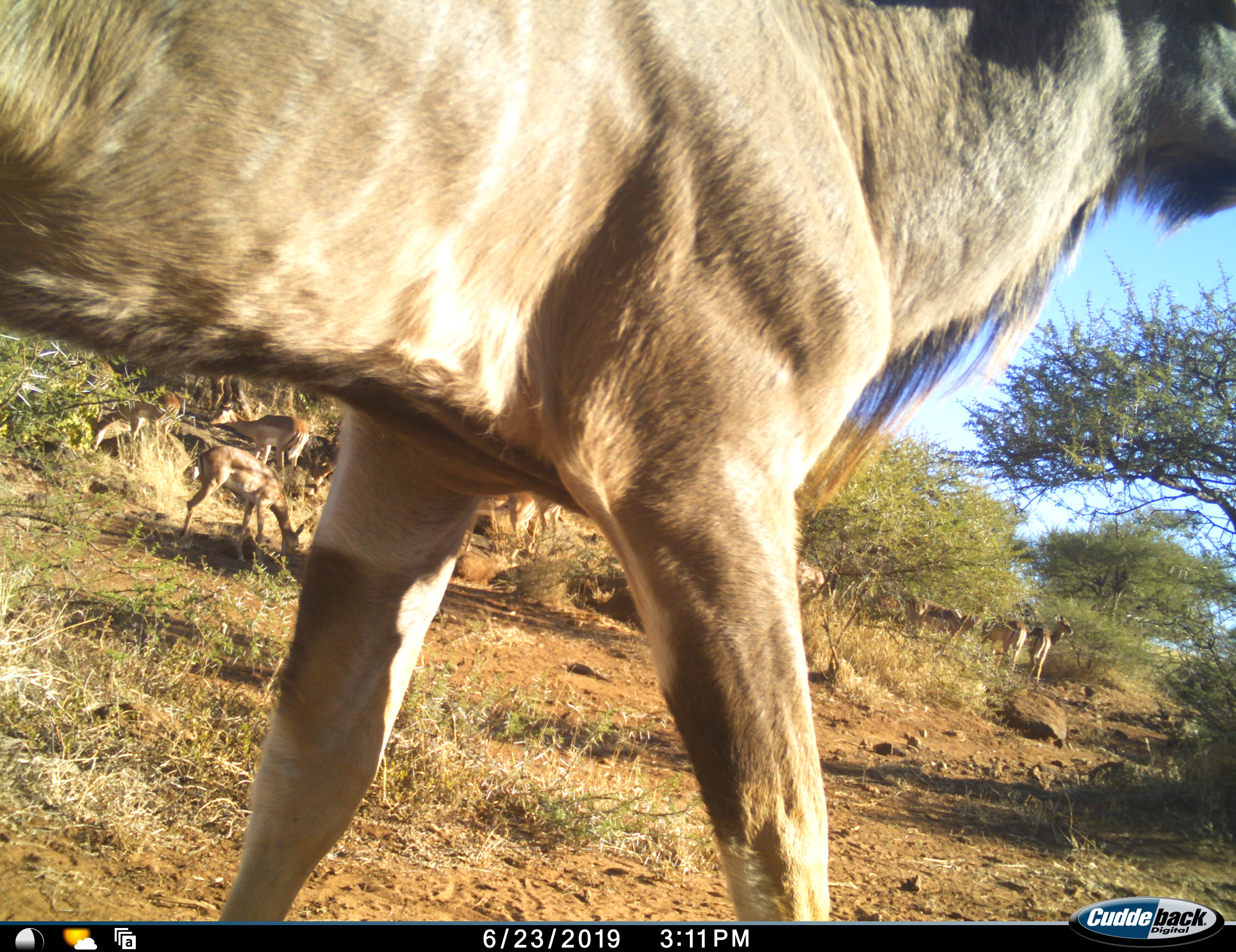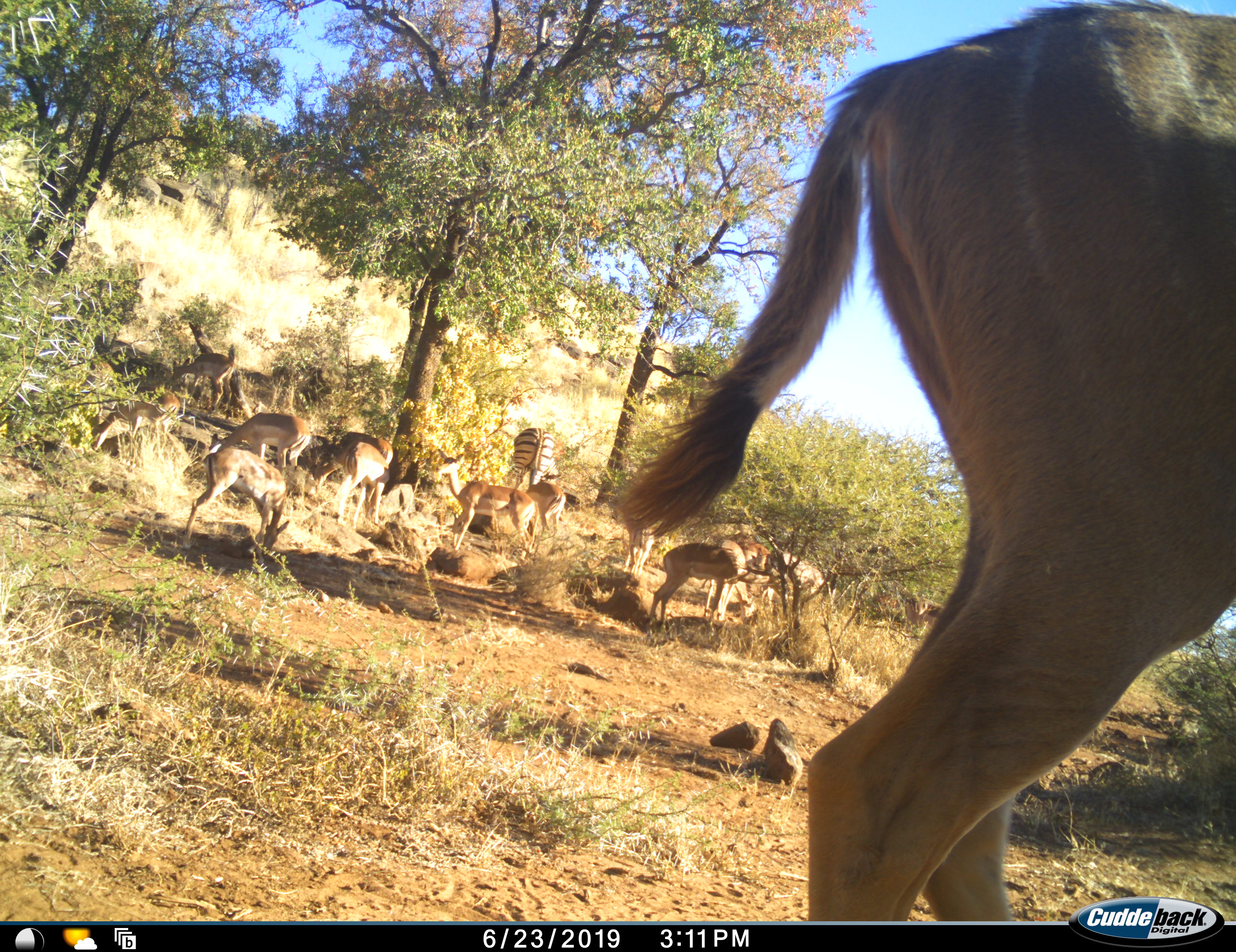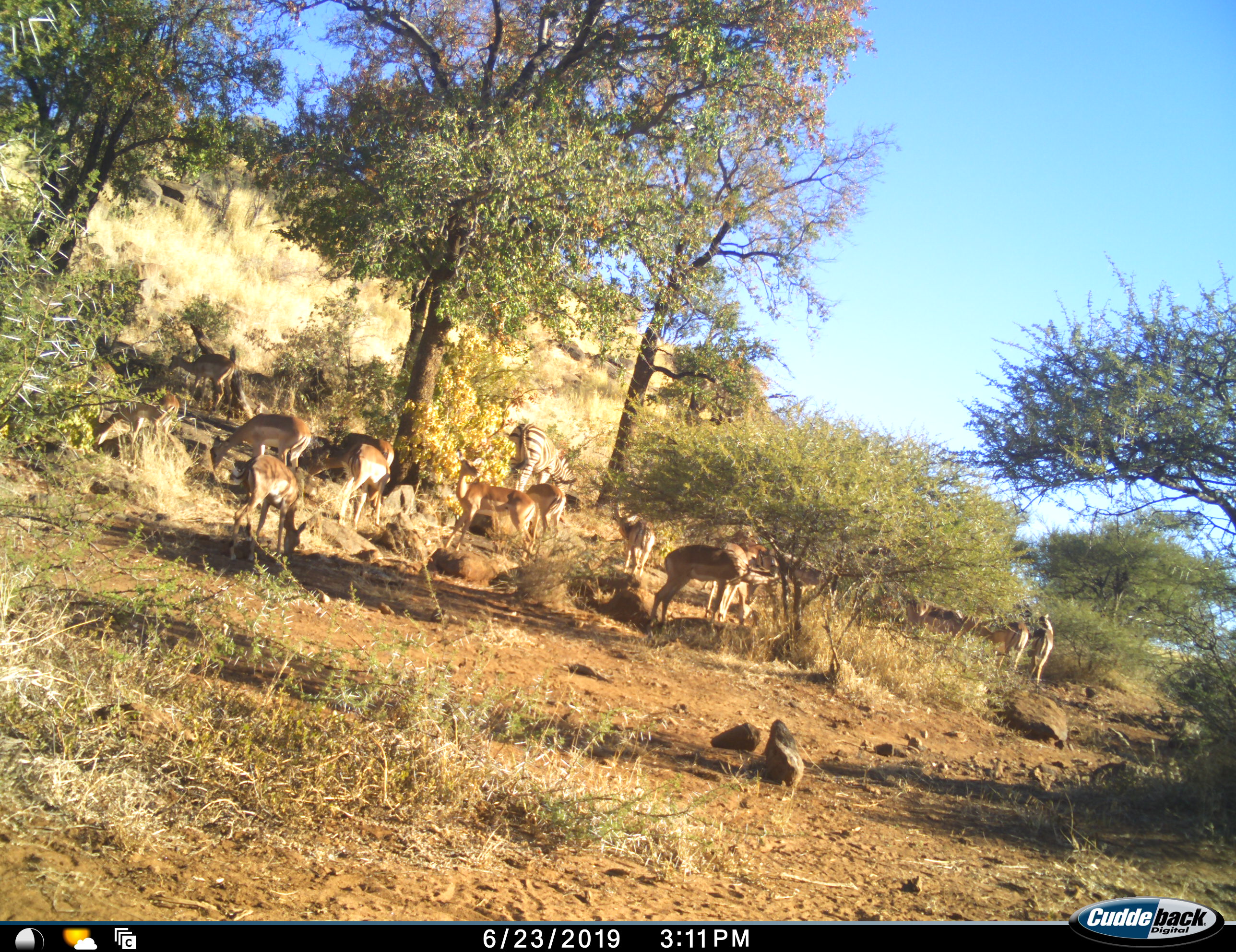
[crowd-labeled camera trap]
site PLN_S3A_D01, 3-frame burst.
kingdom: Animalia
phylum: Chordata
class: Mammalia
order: Artiodactyla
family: Bovidae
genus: Aepyceros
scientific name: Aepyceros melampus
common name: impala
Impala (Aepyceros melampus), count 11-50. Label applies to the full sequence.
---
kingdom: Animalia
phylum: Chordata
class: Mammalia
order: Artiodactyla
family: Bovidae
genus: Tragelaphus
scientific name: Tragelaphus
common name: kudu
Kudu (Tragelaphus), count 1. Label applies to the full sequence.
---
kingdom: Animalia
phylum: Chordata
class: Mammalia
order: Perissodactyla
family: Equidae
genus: Equus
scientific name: Equus quagga burchellii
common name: burchell's zebra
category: zebraburchells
Zebraburchells (burchell's zebra) (Equus quagga burchellii), count 1. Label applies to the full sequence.